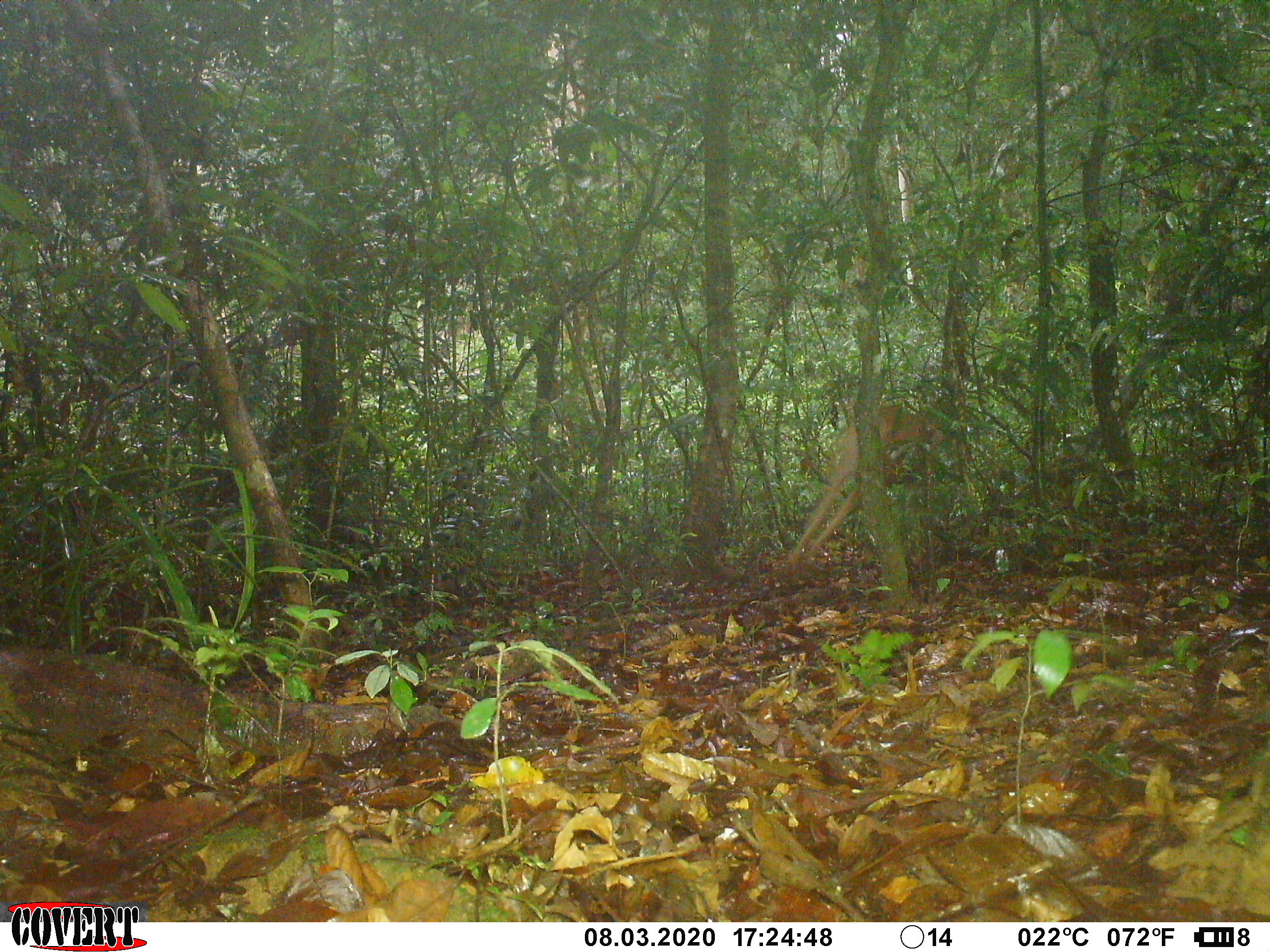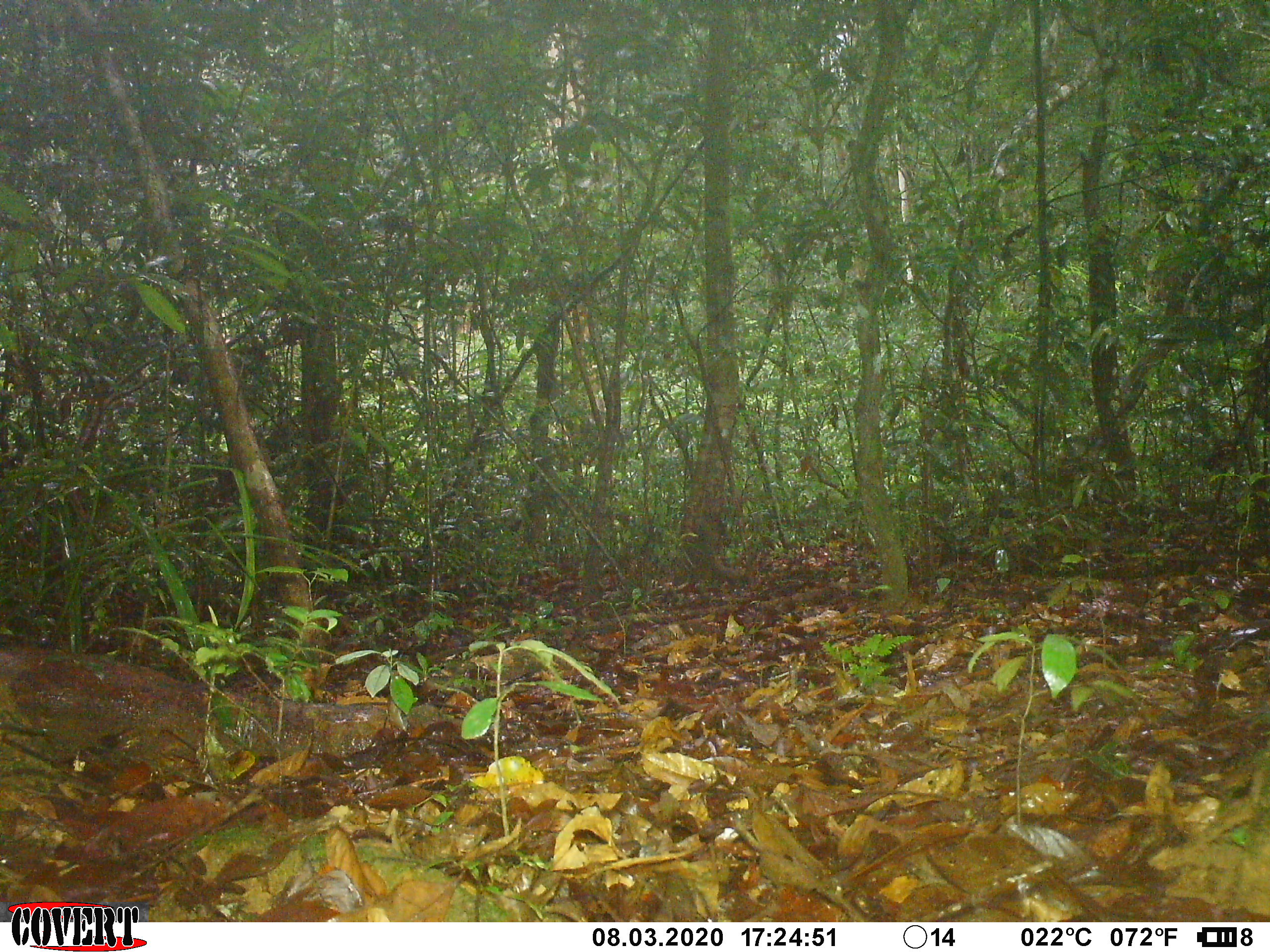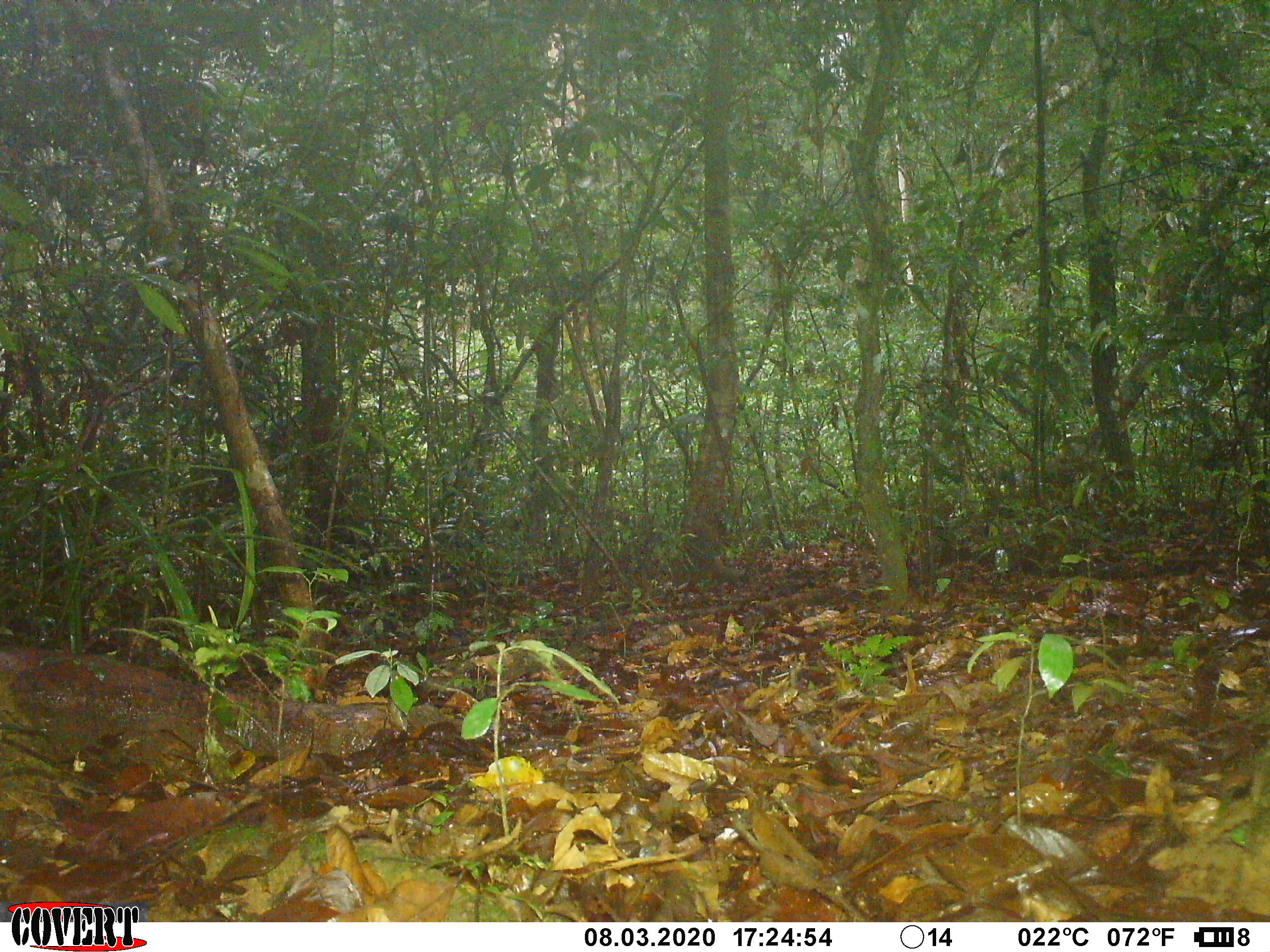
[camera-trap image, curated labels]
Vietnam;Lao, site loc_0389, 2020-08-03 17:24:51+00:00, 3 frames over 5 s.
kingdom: Animalia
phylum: Chordata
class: Mammalia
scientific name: Laurasiatheria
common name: ungulate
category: unidentified ungulates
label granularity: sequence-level